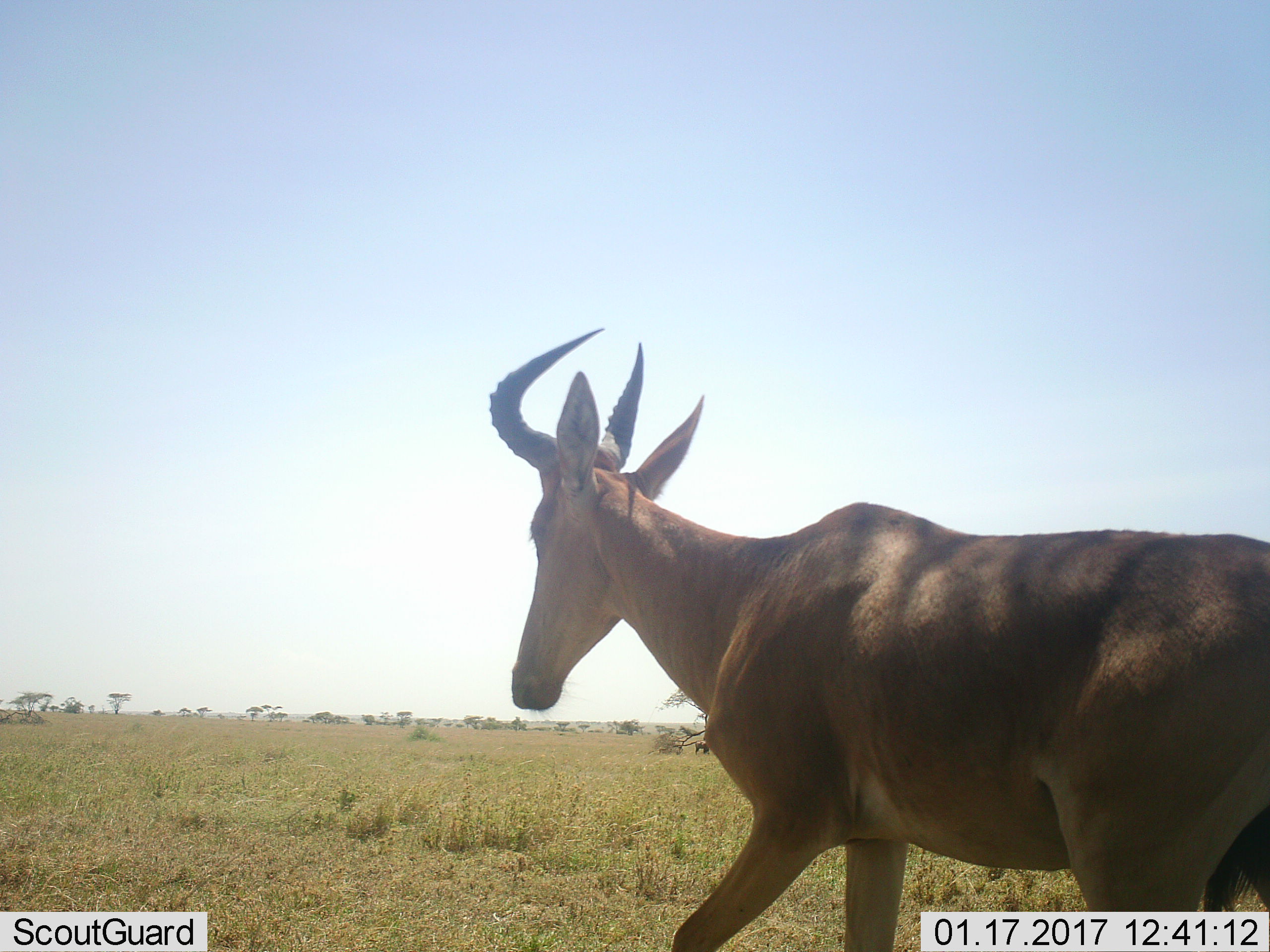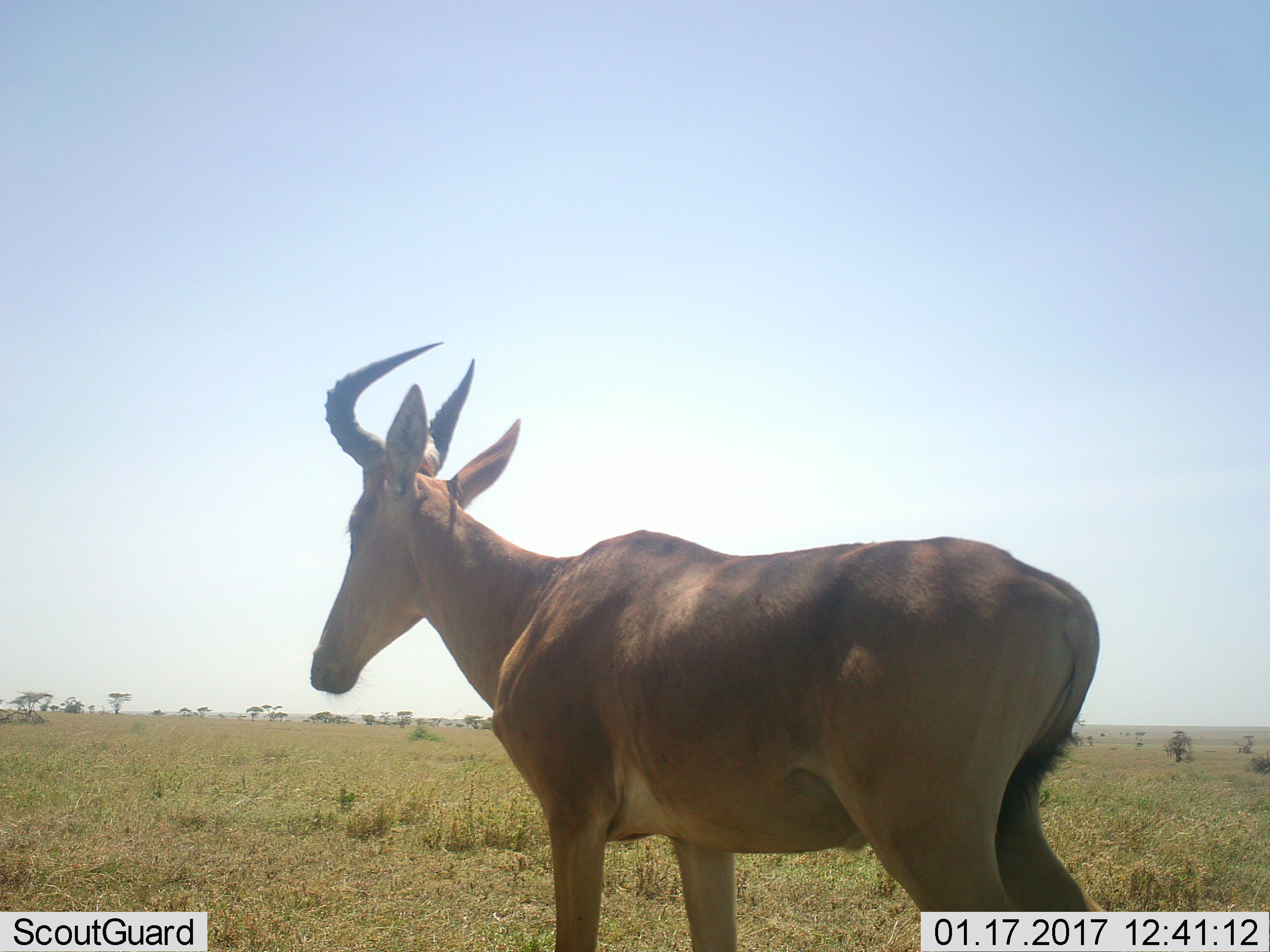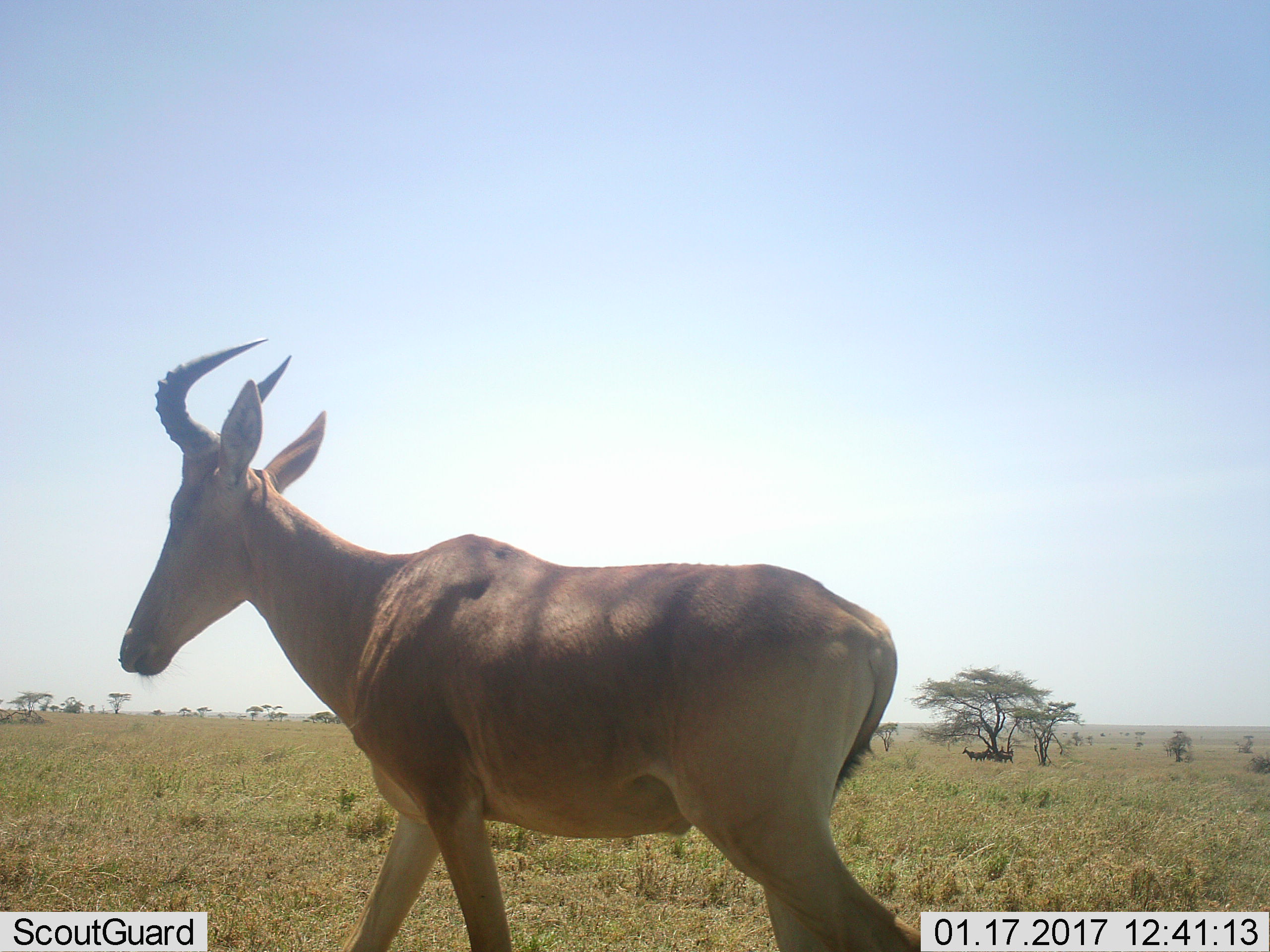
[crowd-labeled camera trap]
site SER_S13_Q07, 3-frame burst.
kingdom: Animalia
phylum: Chordata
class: Mammalia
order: Artiodactyla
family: Bovidae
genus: Alcelaphus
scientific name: Alcelaphus buselaphus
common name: hartebeest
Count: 2.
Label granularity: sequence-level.